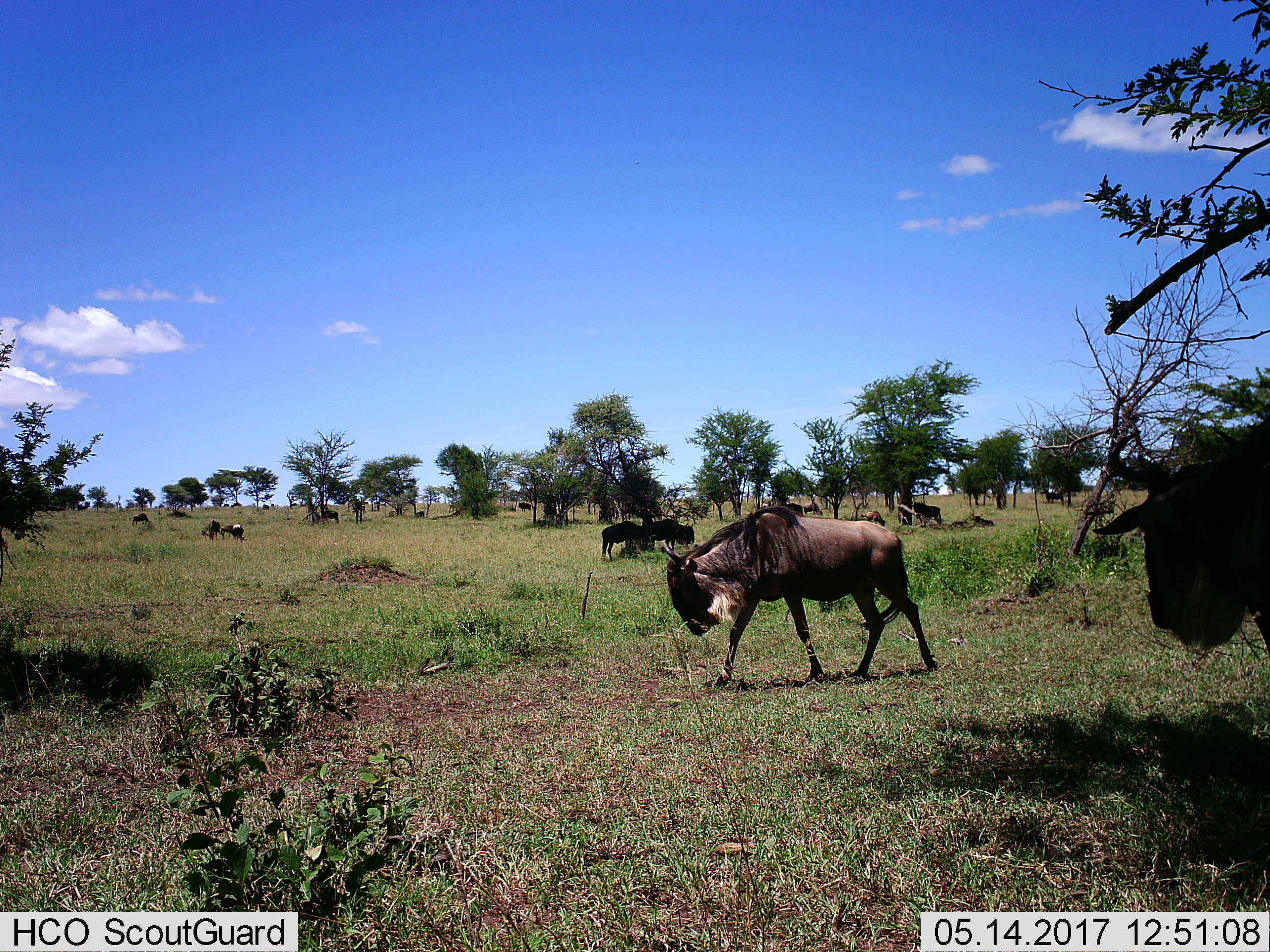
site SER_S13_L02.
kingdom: Animalia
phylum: Chordata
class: Mammalia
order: Artiodactyla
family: Bovidae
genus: Connochaetes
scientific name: Connochaetes taurinus taurinus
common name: blue wildebeest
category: wildebeestblue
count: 11-50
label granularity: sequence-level